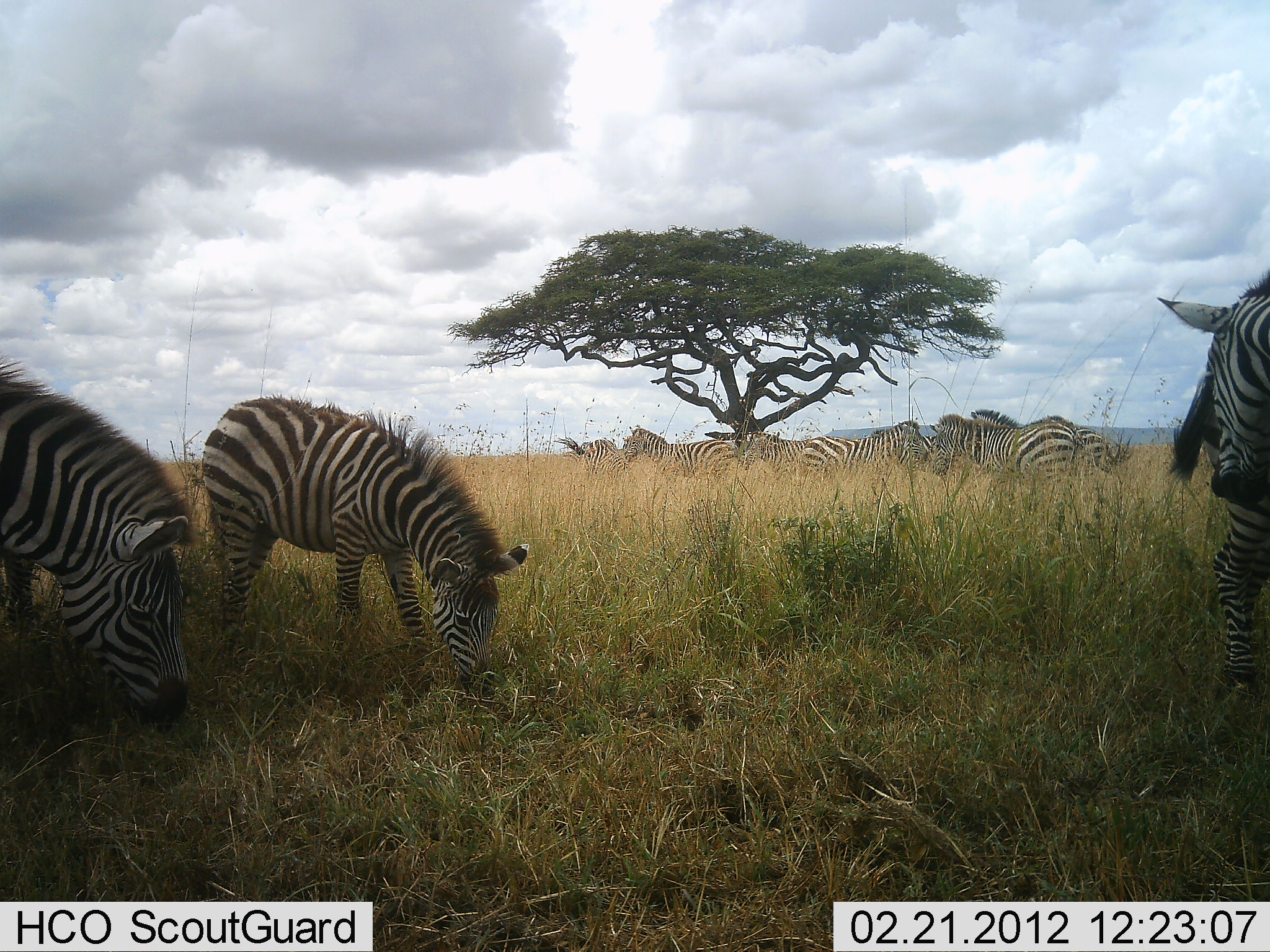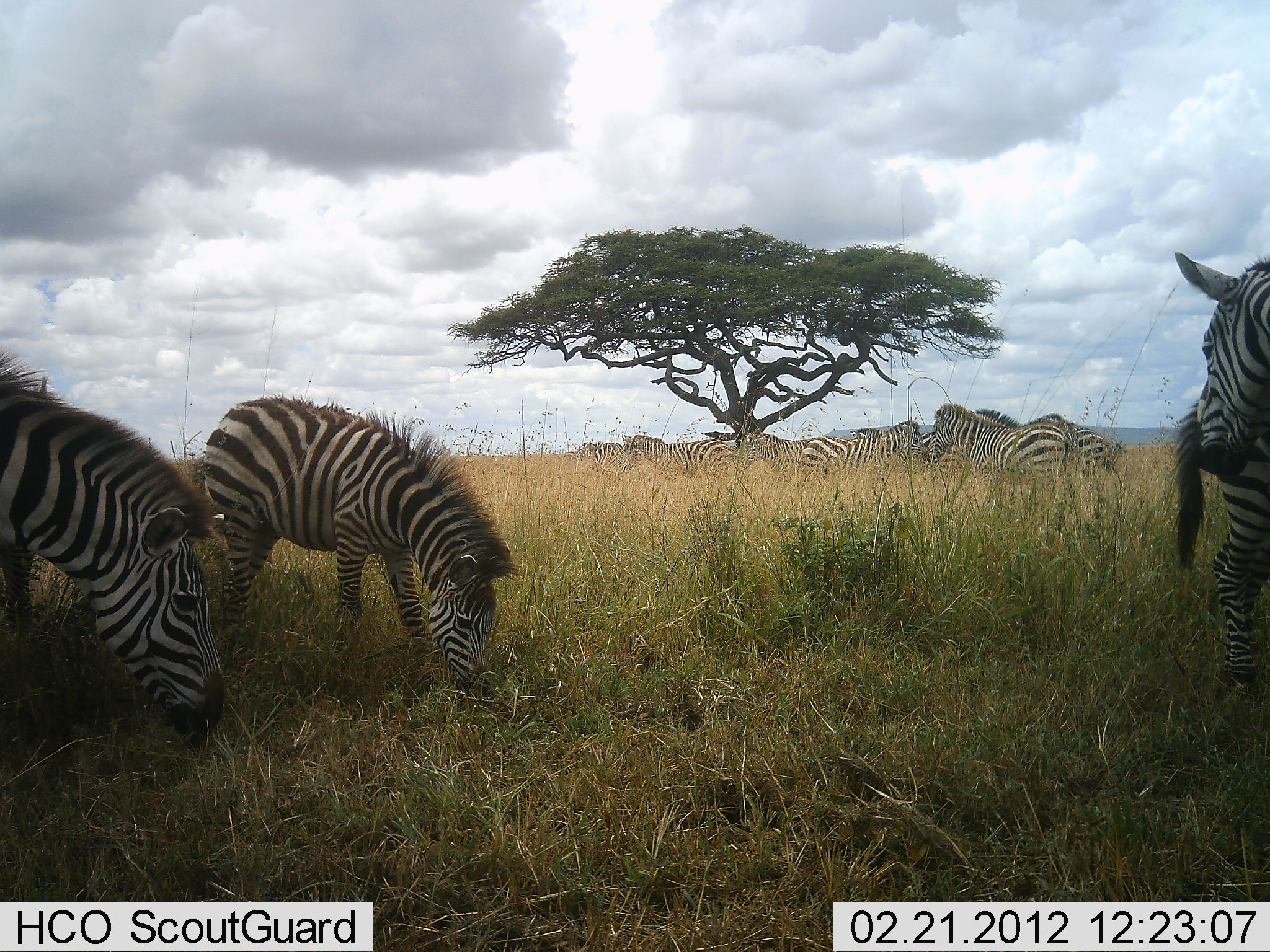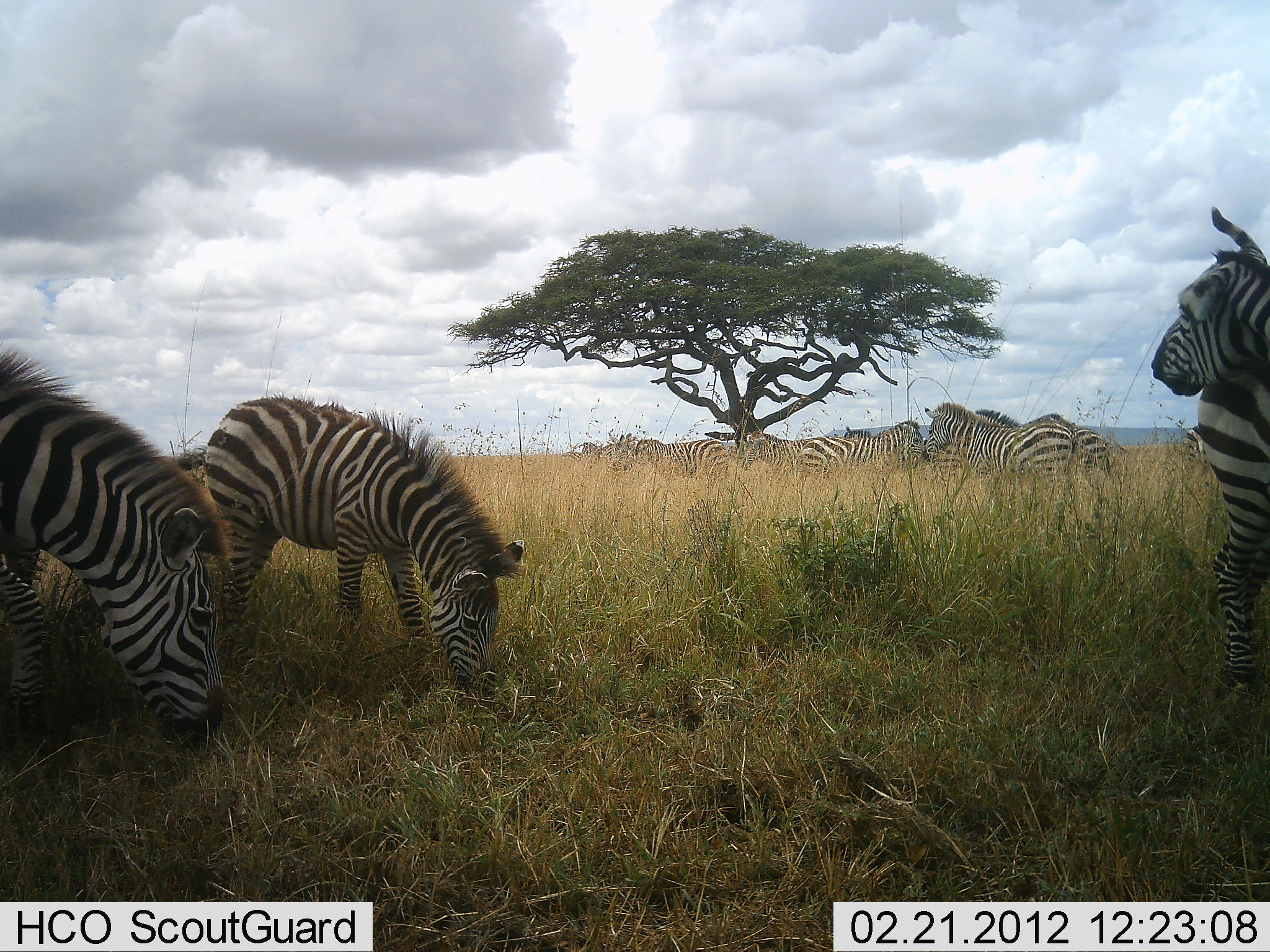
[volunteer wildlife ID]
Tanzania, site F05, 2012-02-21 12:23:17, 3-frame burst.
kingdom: Animalia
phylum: Chordata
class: Mammalia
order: Perissodactyla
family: Equidae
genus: Equus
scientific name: Equus quagga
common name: plains zebra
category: zebra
Zebra (plains zebra) (Equus quagga), count 11-50. Behavior (volunteer vote fractions): standing 83%, resting 11%, moving 11%, interacting 17%. Young present (vote fraction): 33%. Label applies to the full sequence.